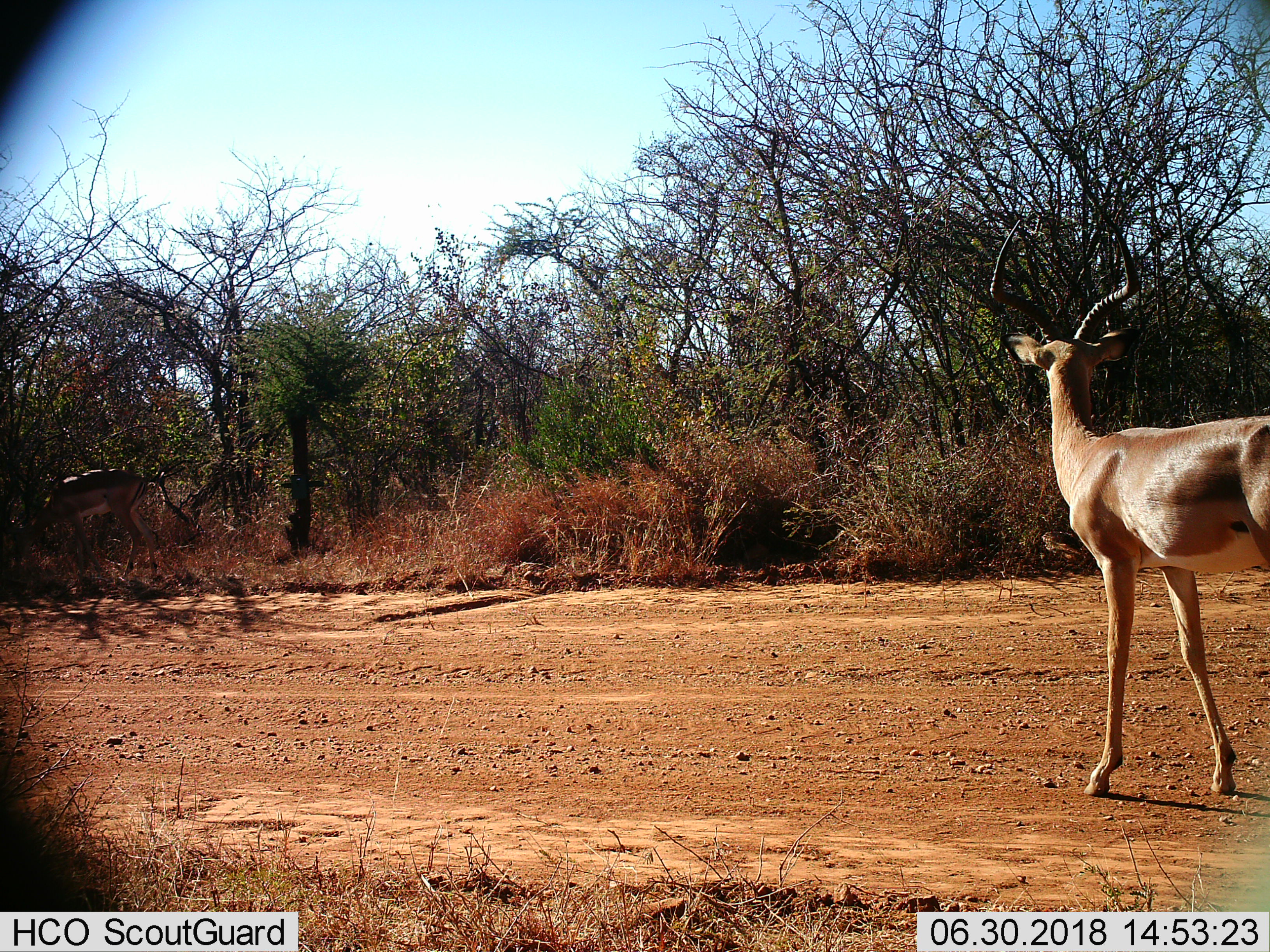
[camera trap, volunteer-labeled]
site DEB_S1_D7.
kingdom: Animalia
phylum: Chordata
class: Mammalia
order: Artiodactyla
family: Bovidae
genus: Aepyceros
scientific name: Aepyceros melampus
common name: impala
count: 2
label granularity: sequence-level